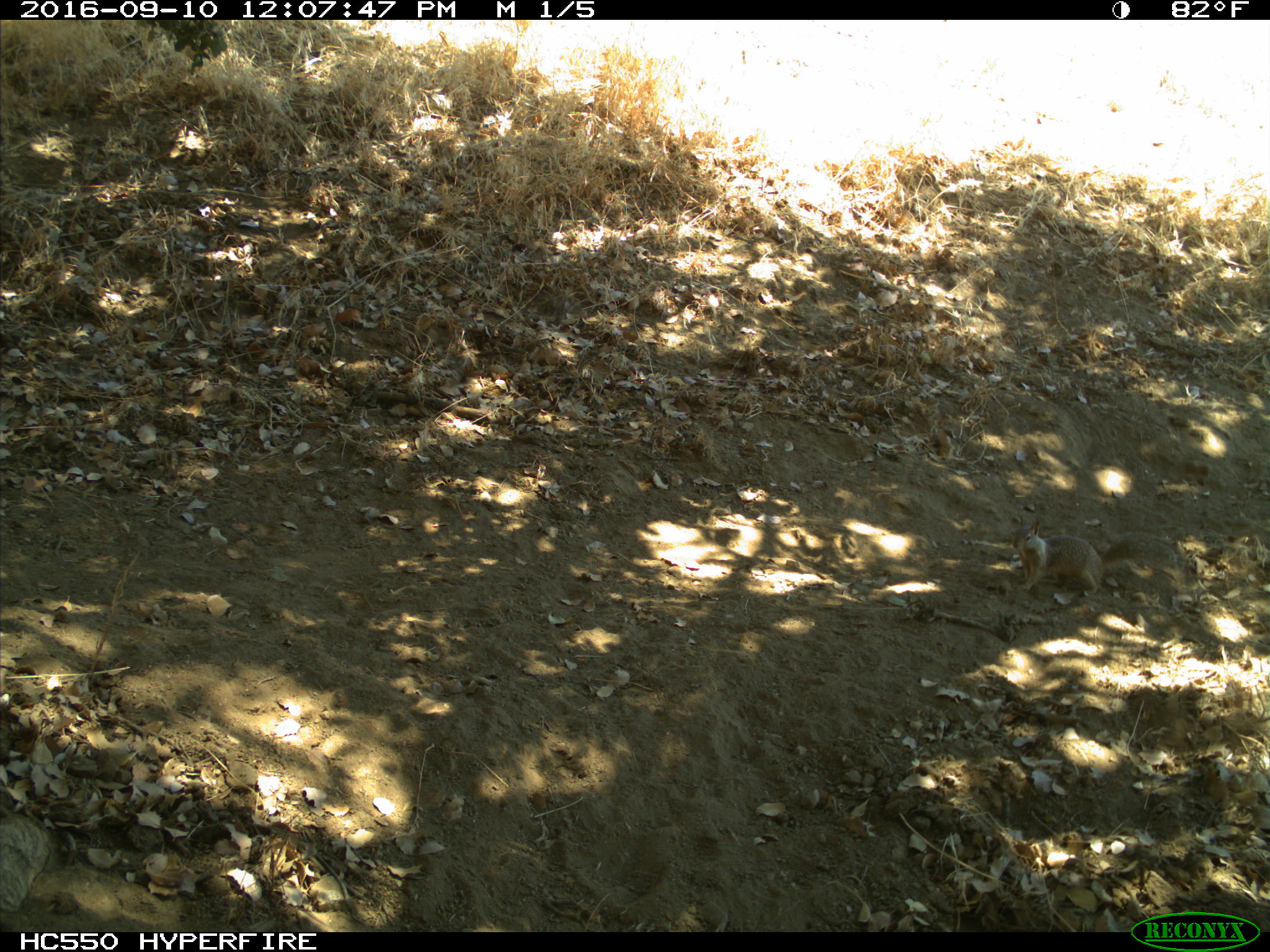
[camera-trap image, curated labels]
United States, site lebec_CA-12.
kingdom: Animalia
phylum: Chordata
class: Mammalia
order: Rodentia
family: Sciuridae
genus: Otospermophilus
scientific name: Otospermophilus beecheyi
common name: california ground squirrel